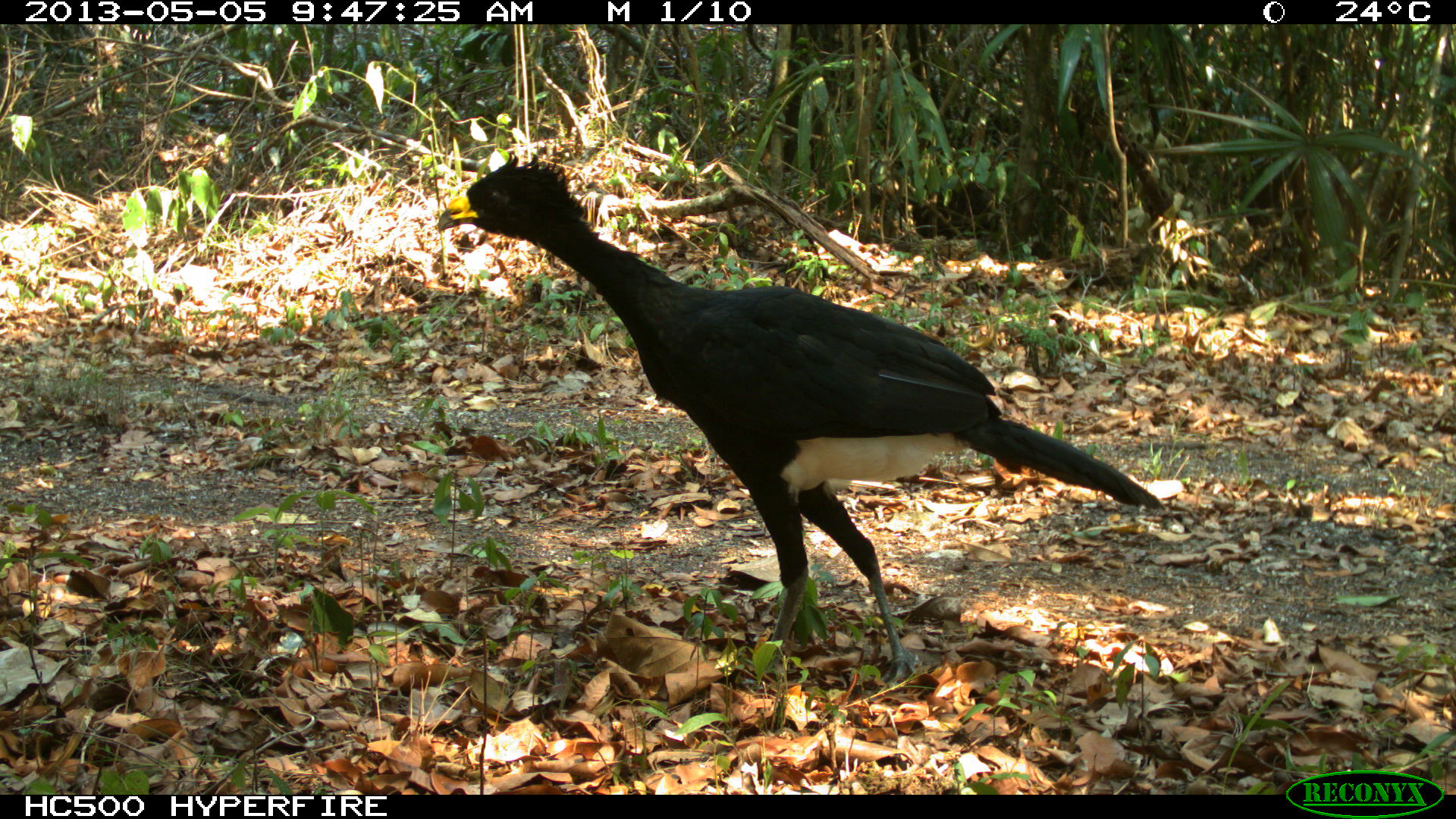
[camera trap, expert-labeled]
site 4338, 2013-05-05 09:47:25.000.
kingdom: Animalia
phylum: Chordata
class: Aves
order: Galliformes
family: Cracidae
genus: Crax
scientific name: Crax rubra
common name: great curassow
Crax rubra (great curassow), count 1, sex male.